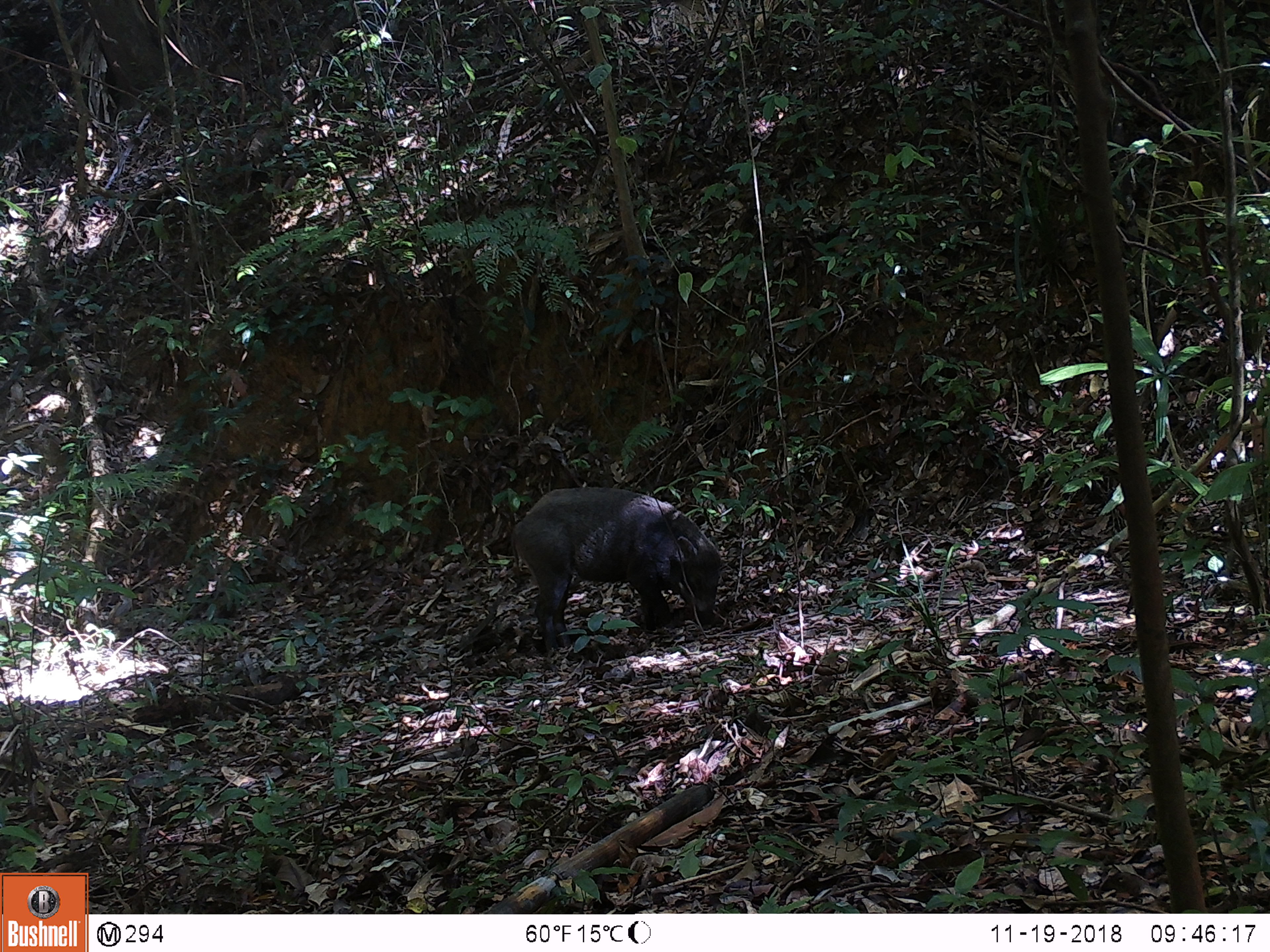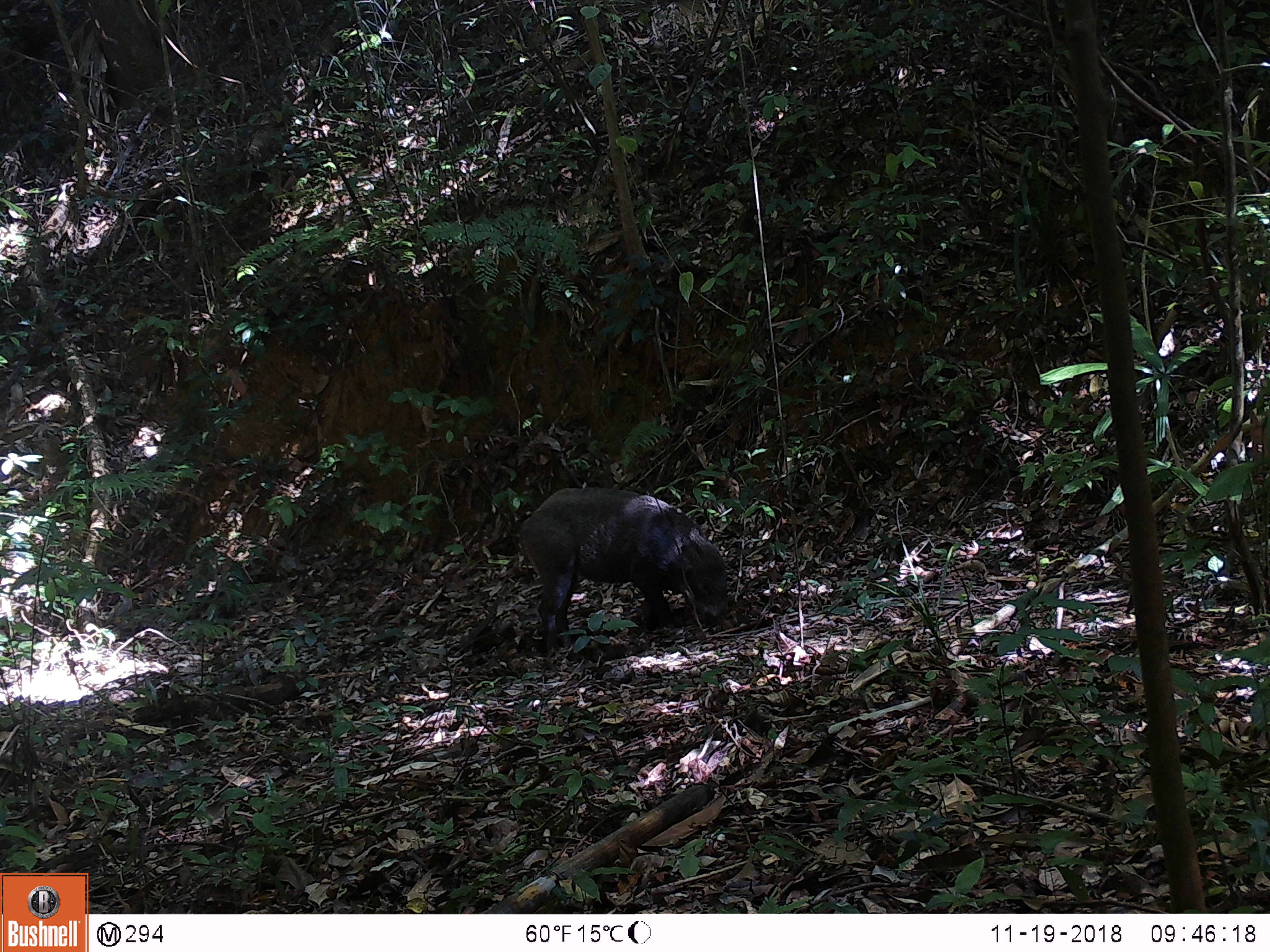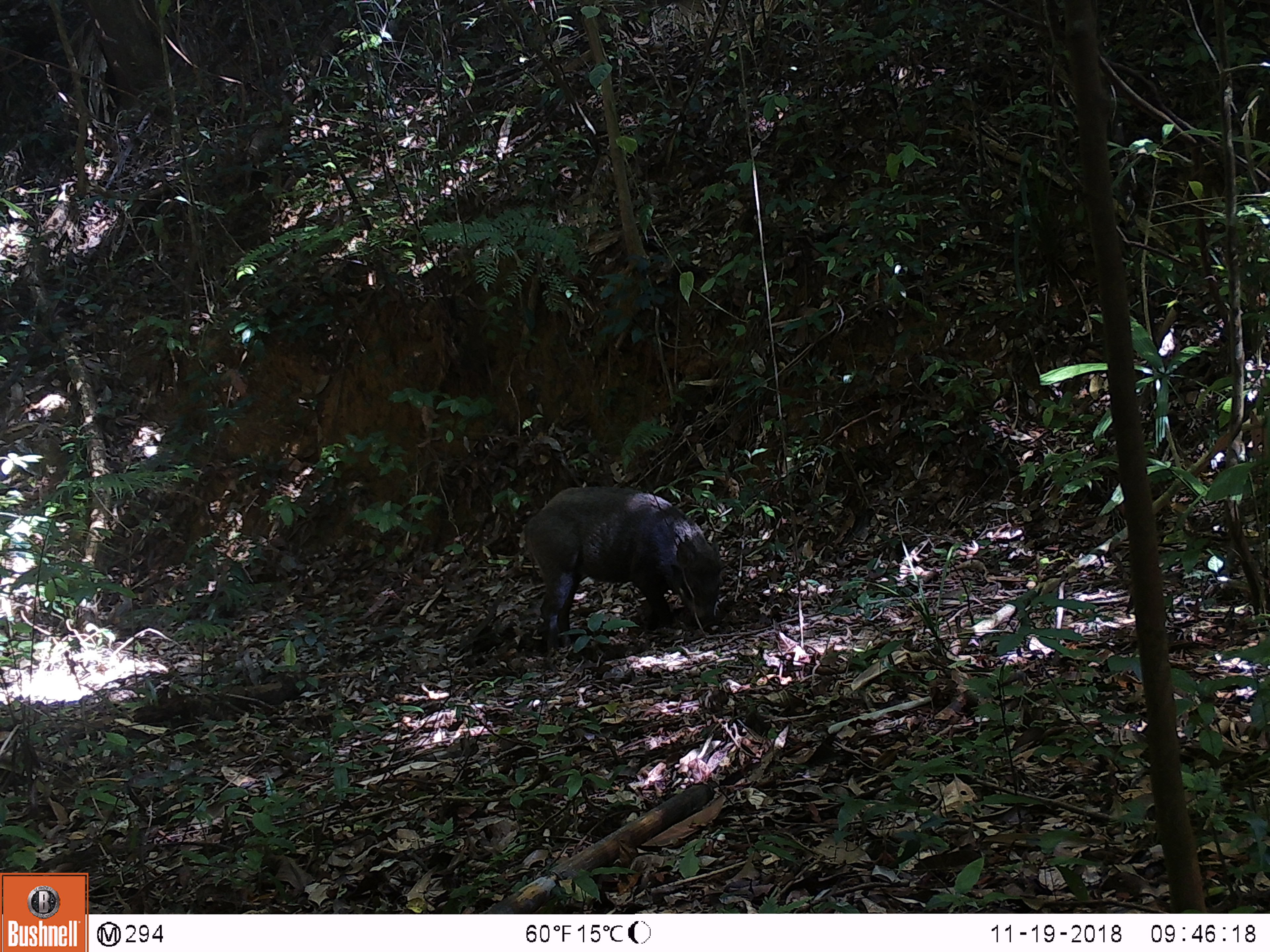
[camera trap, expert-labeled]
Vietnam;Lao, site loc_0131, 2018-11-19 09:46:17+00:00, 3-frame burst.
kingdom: Animalia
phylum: Chordata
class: Mammalia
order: Artiodactyla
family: Suidae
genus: Sus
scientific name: Sus scrofa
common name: eurasian wild pig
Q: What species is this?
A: Eurasian wild pig (Sus scrofa).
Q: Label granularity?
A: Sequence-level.